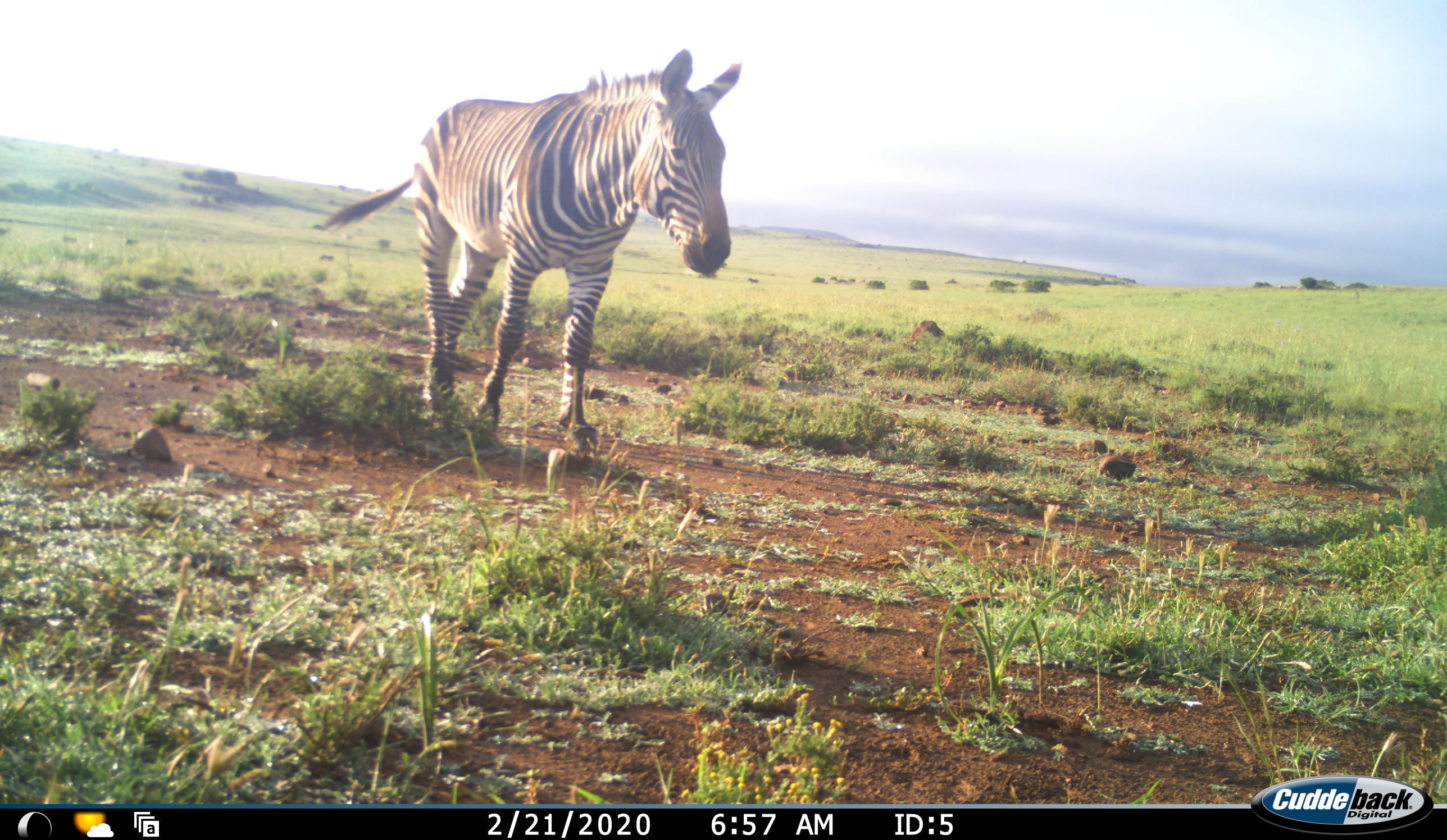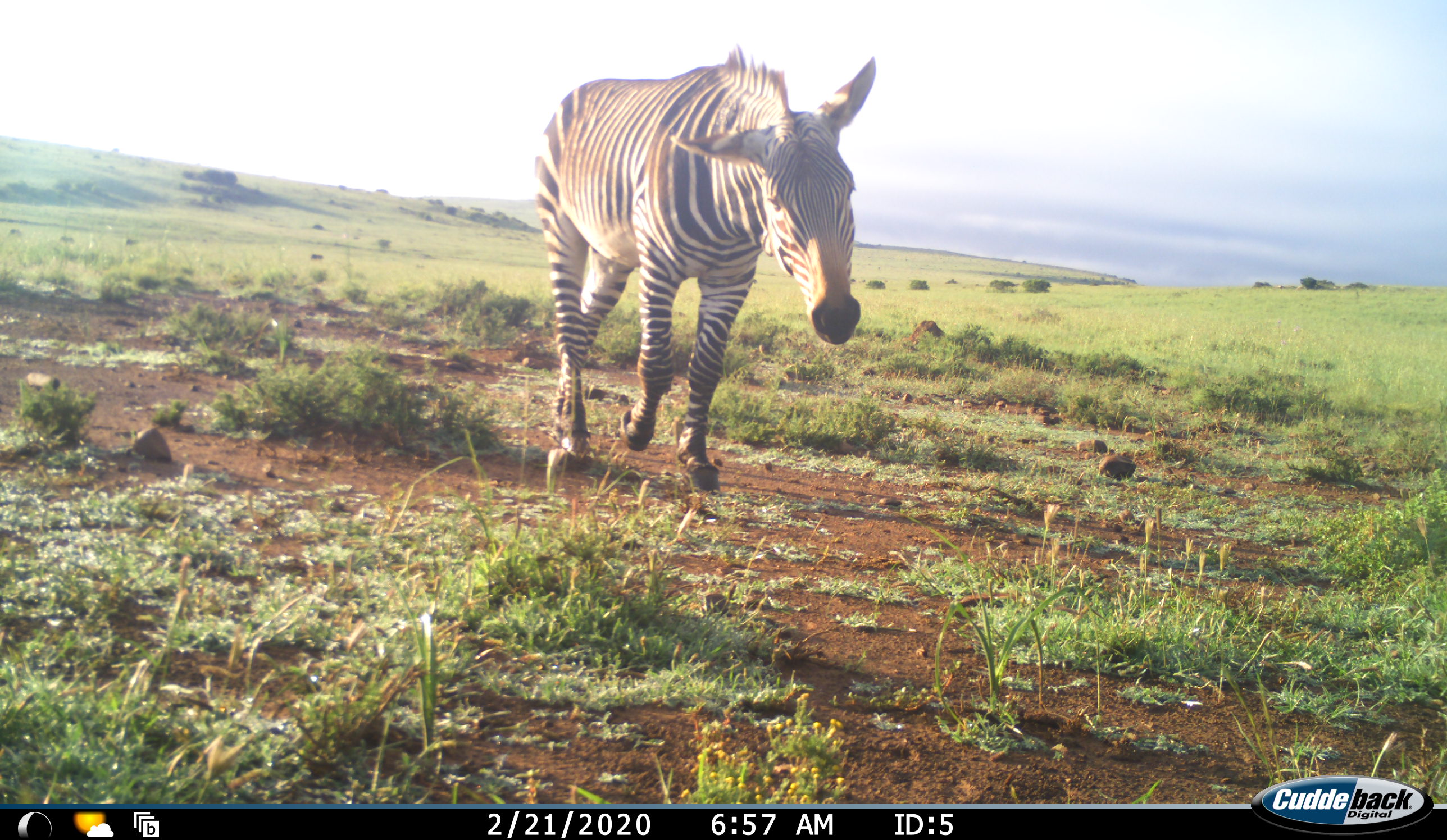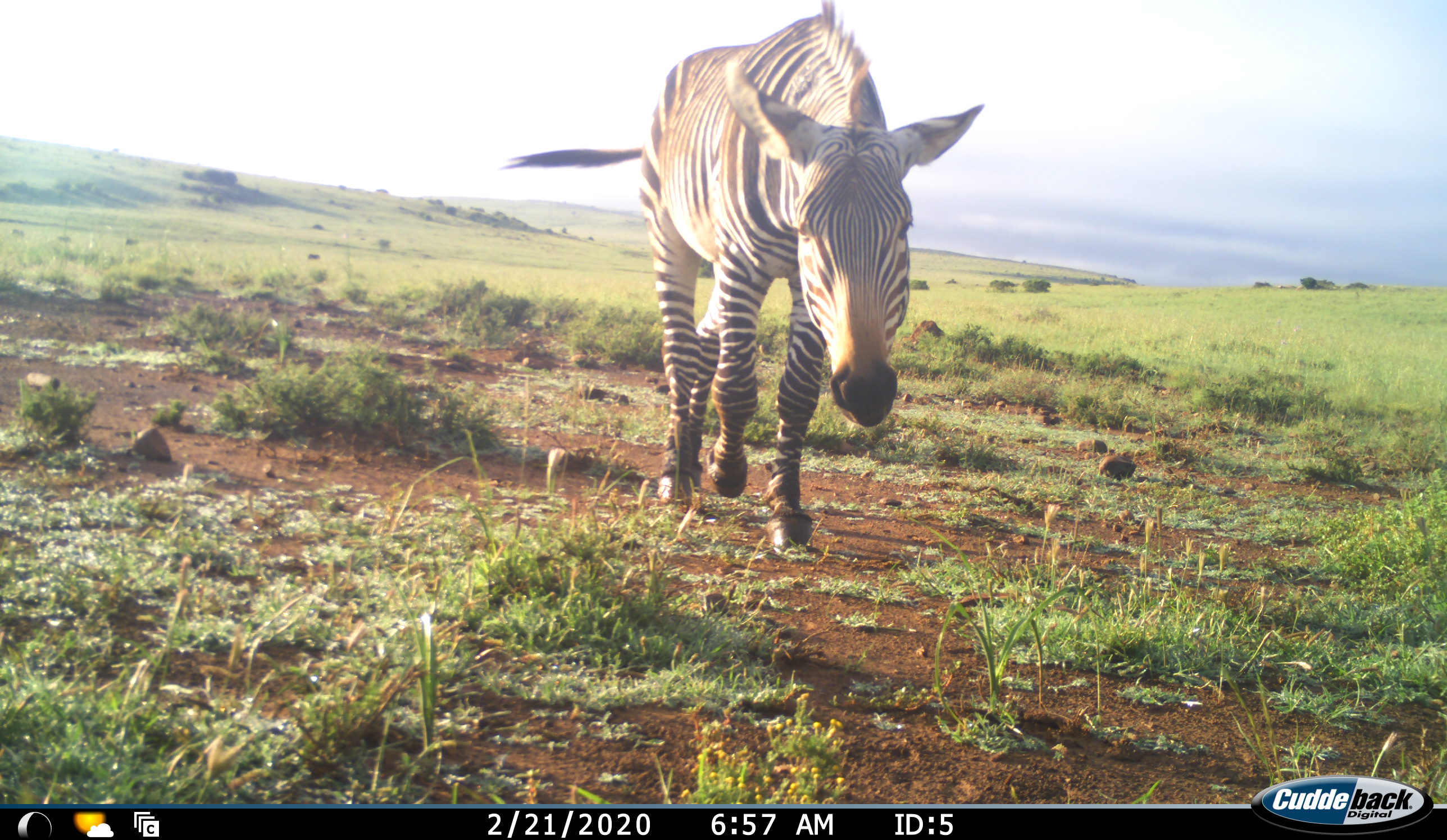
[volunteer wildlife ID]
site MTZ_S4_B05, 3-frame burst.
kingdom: Animalia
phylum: Chordata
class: Mammalia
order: Perissodactyla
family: Equidae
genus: Equus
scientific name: Equus zebra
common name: mountain zebra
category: zebramountain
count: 1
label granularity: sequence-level